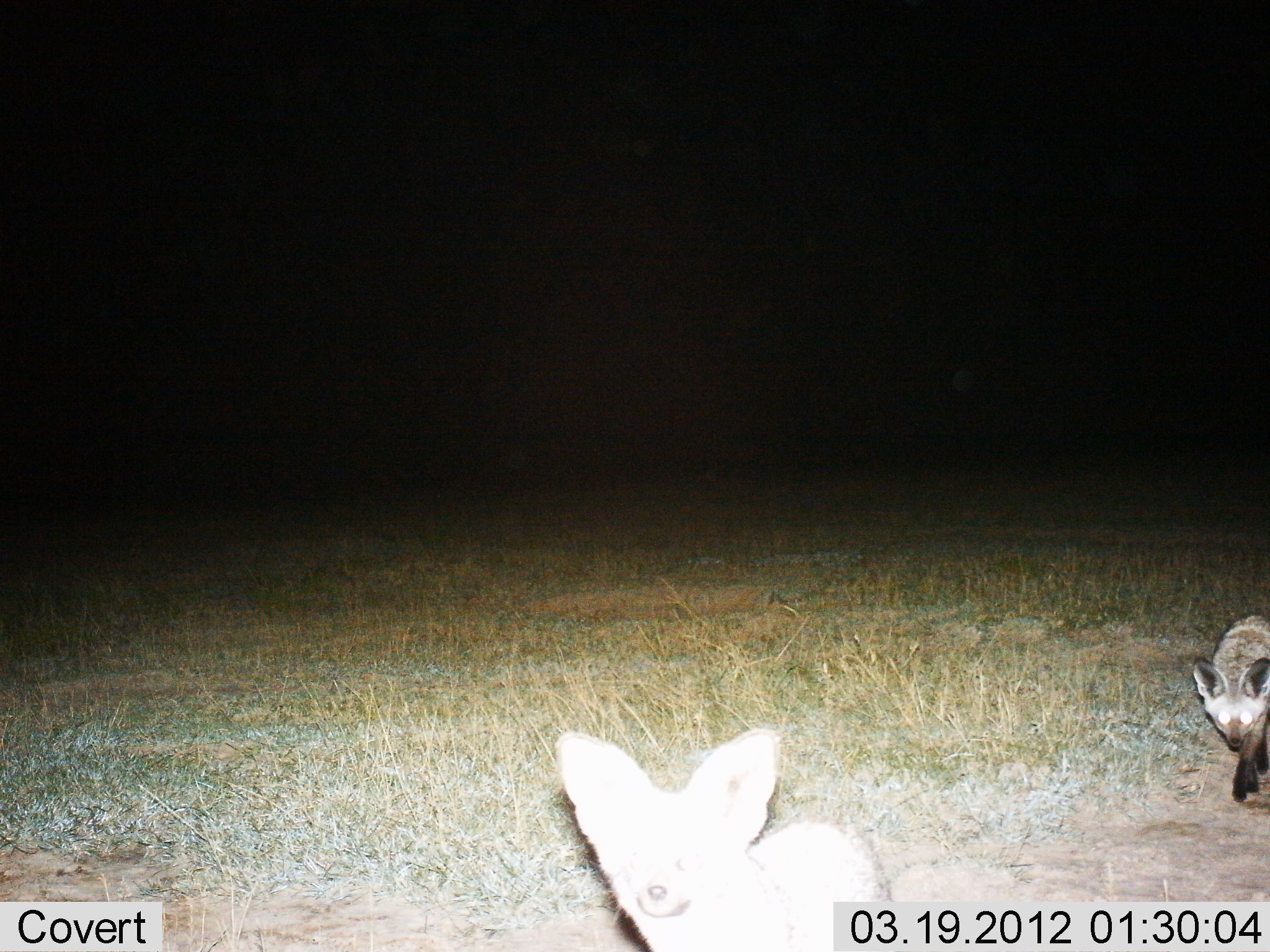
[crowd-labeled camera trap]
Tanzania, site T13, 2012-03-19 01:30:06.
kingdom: Animalia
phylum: Chordata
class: Mammalia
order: Carnivora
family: Canidae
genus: Otocyon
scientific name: Otocyon megalotis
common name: bat-eared fox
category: batearedfox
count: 2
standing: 27%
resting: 0%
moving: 87%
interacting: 0%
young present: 0%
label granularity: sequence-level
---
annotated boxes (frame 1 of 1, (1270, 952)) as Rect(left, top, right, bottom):
animal: Rect(555, 729, 885, 950); Rect(1192, 615, 1270, 802)